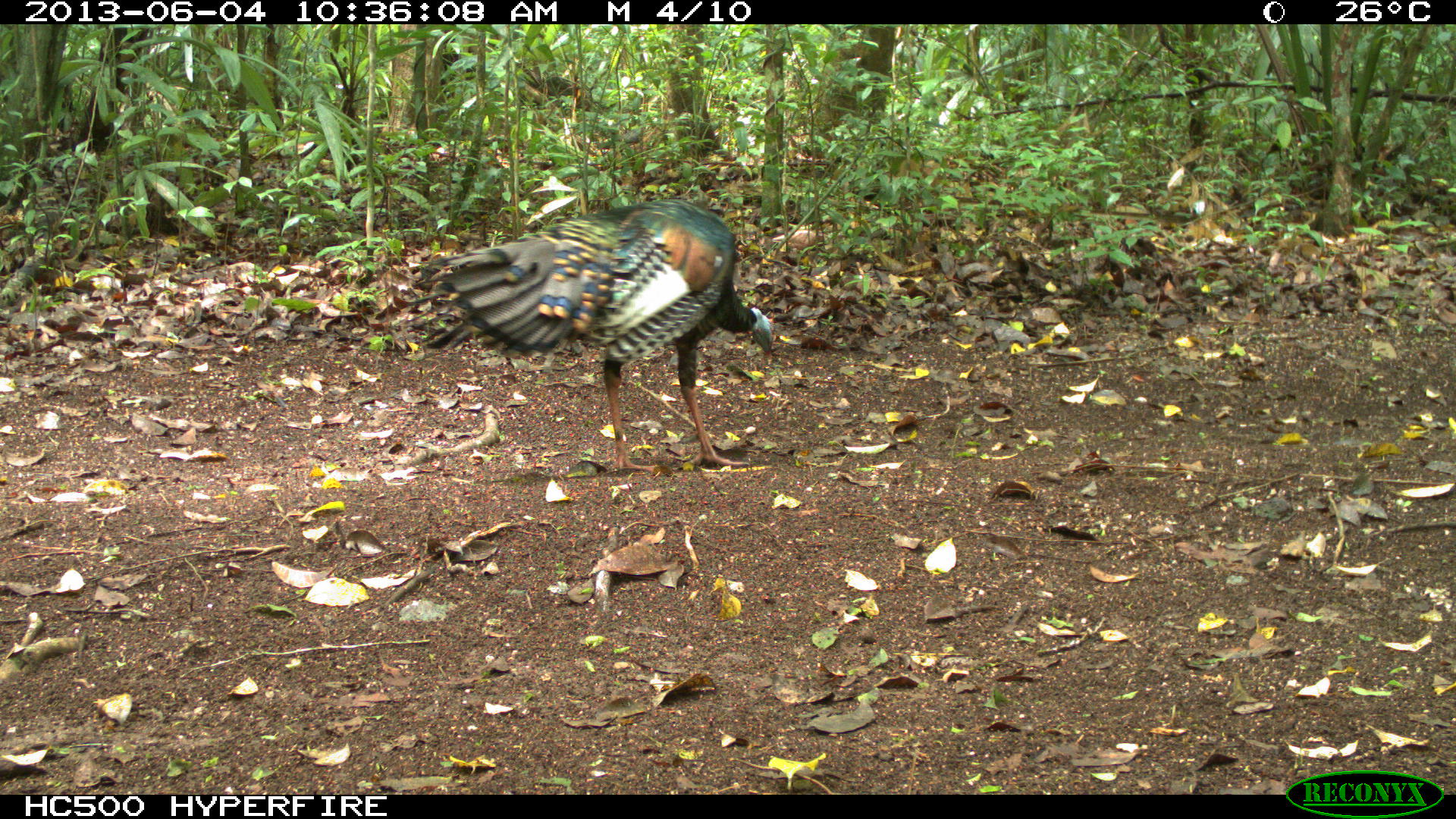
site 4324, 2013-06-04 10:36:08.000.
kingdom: Animalia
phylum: Chordata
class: Aves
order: Galliformes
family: Phasianidae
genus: Meleagris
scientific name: Meleagris ocellata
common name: ocellated turkey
Meleagris ocellata (ocellated turkey), count 1, sex male.